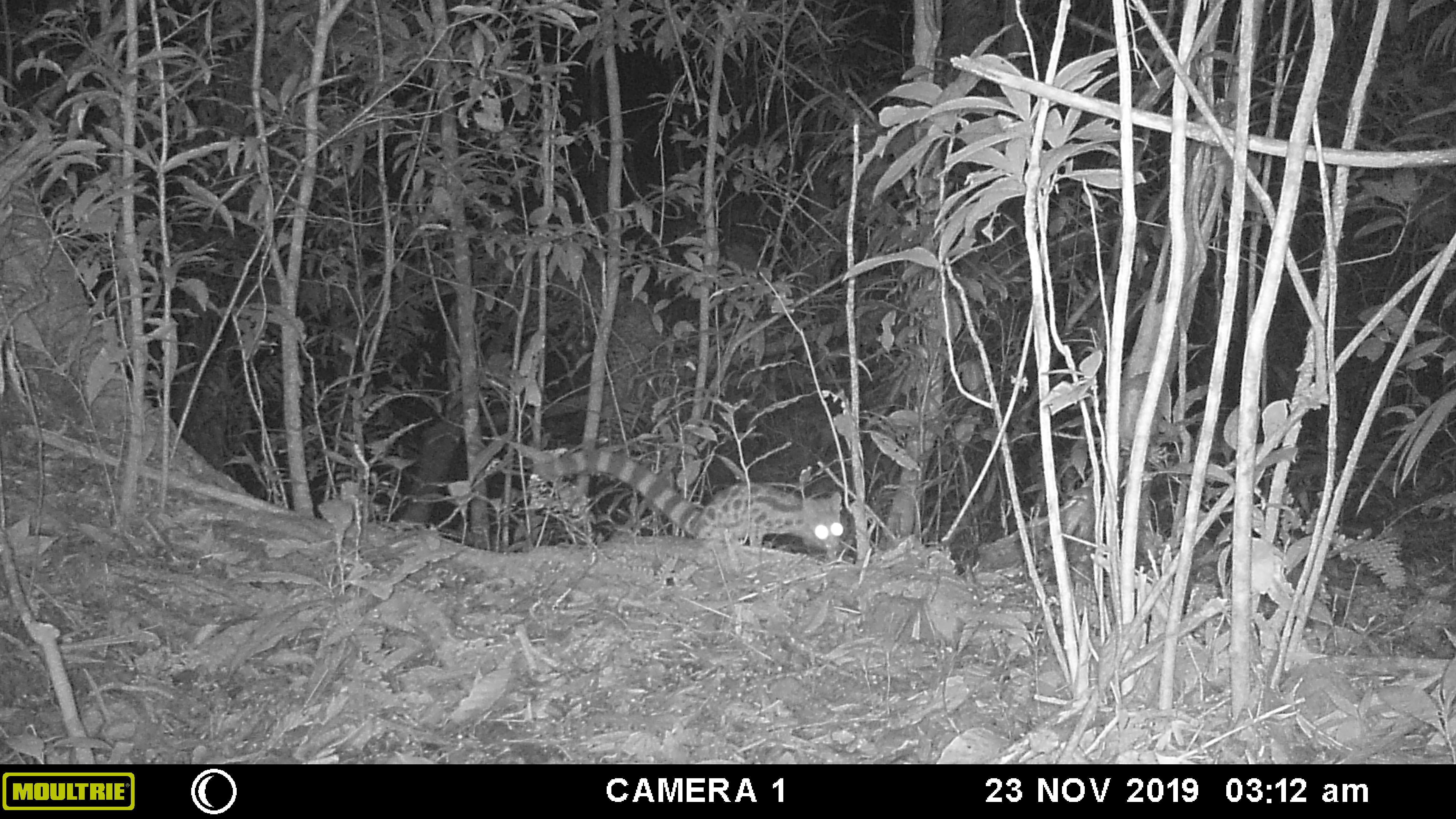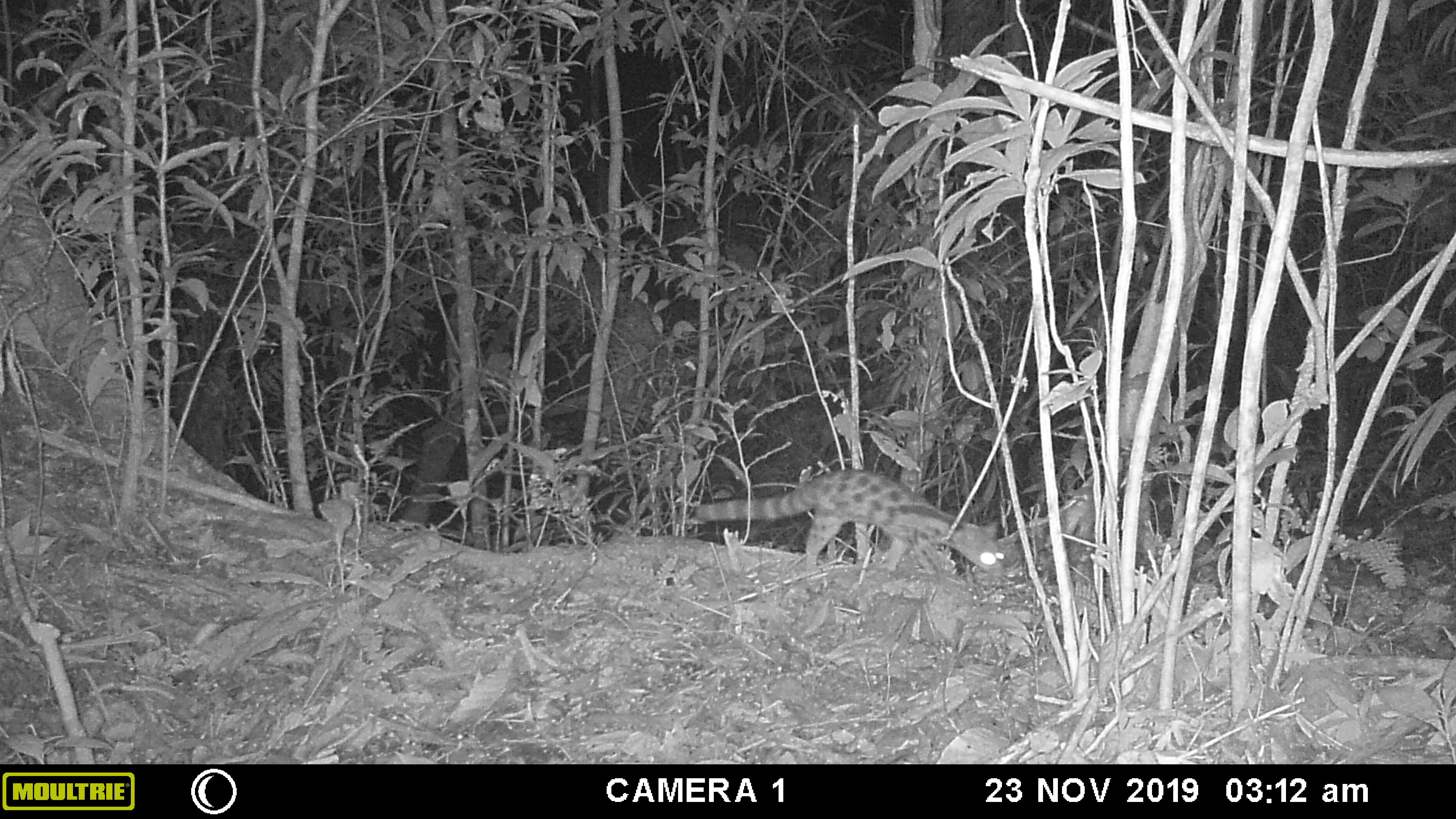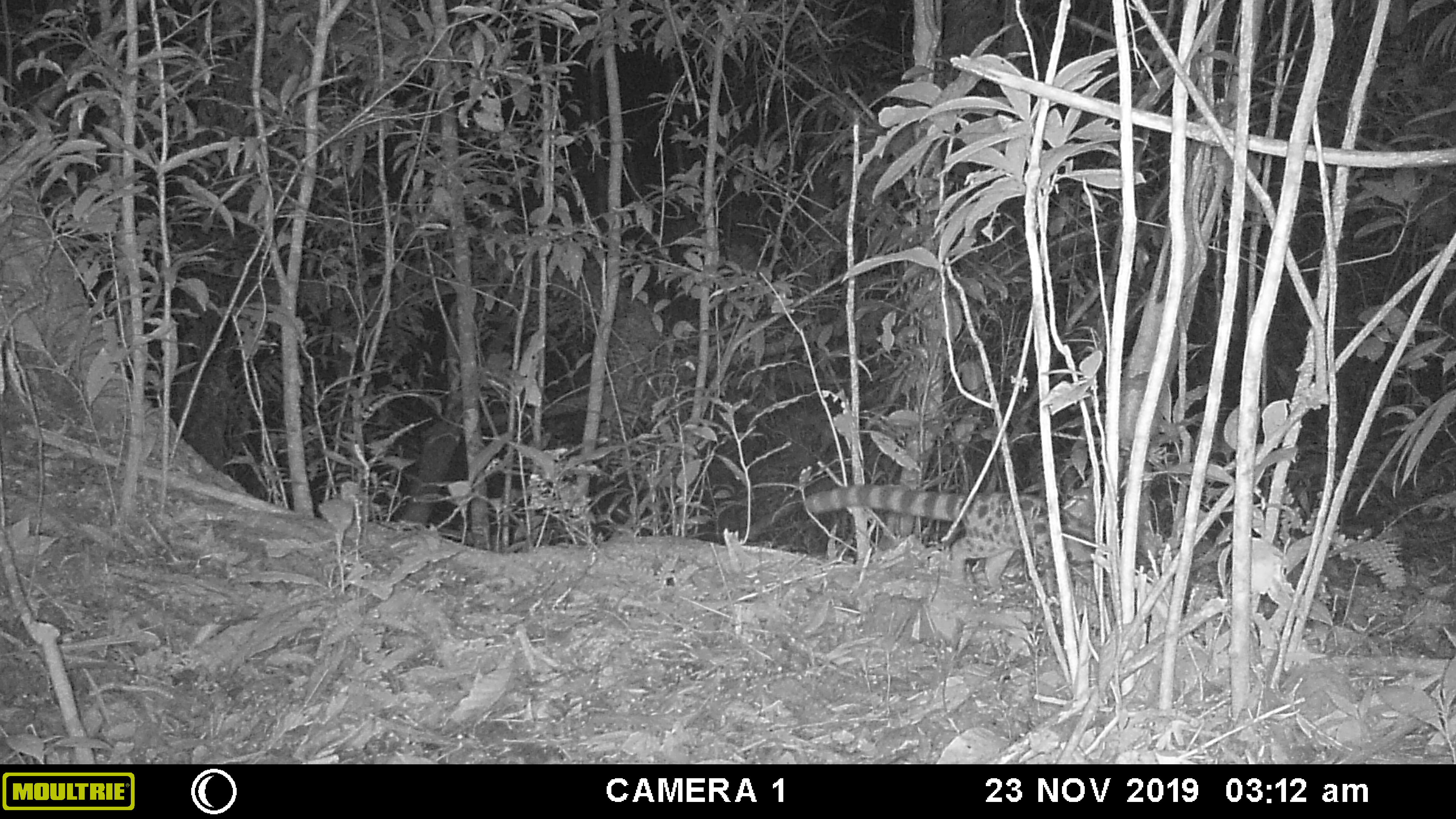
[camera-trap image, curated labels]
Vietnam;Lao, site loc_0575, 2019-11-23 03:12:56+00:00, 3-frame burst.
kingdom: Animalia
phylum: Chordata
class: Mammalia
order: Carnivora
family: Prionodontidae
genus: Prionodon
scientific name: Prionodon pardicolor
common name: spotted linsang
Spotted linsang (Prionodon pardicolor). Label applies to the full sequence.